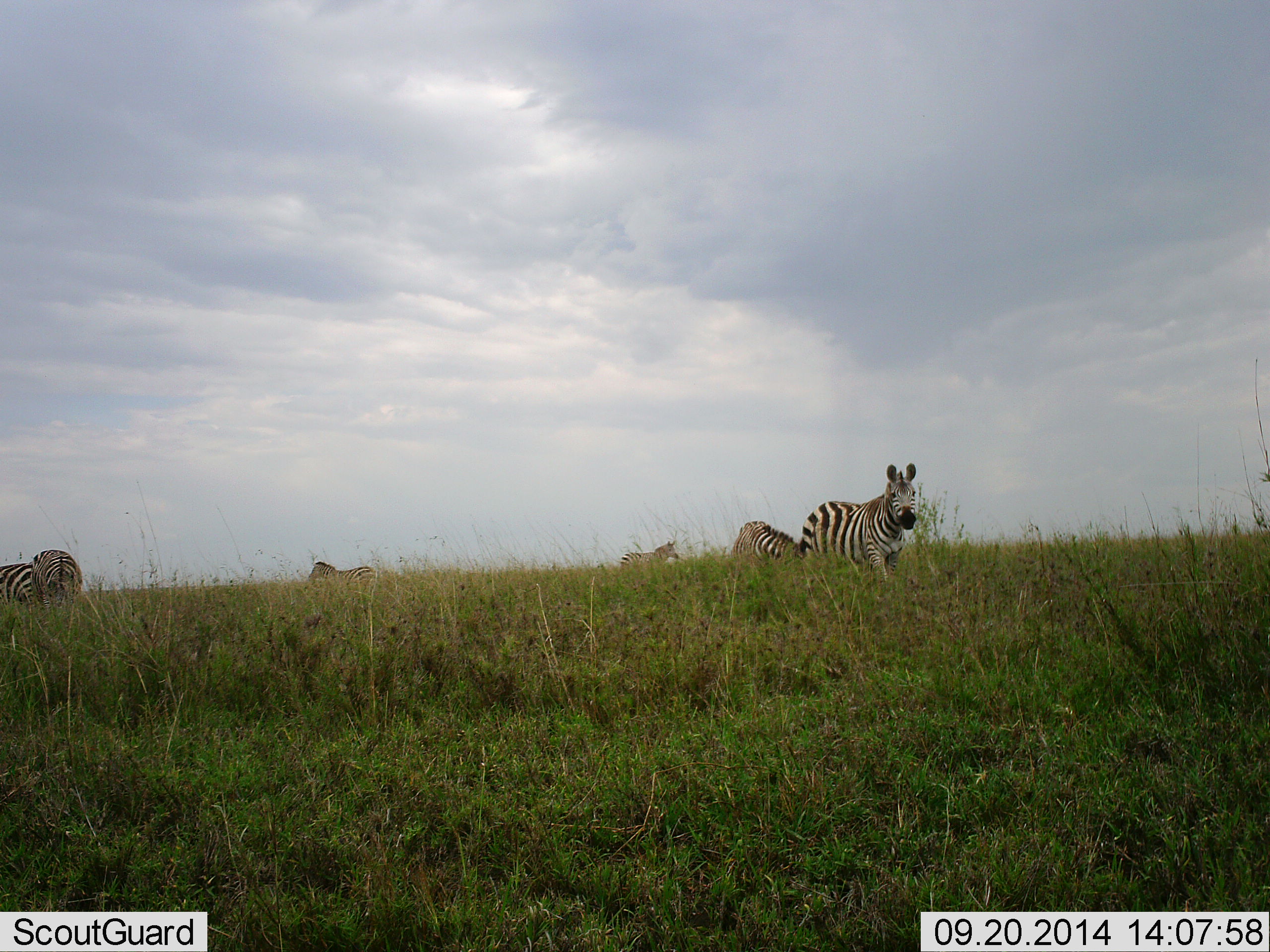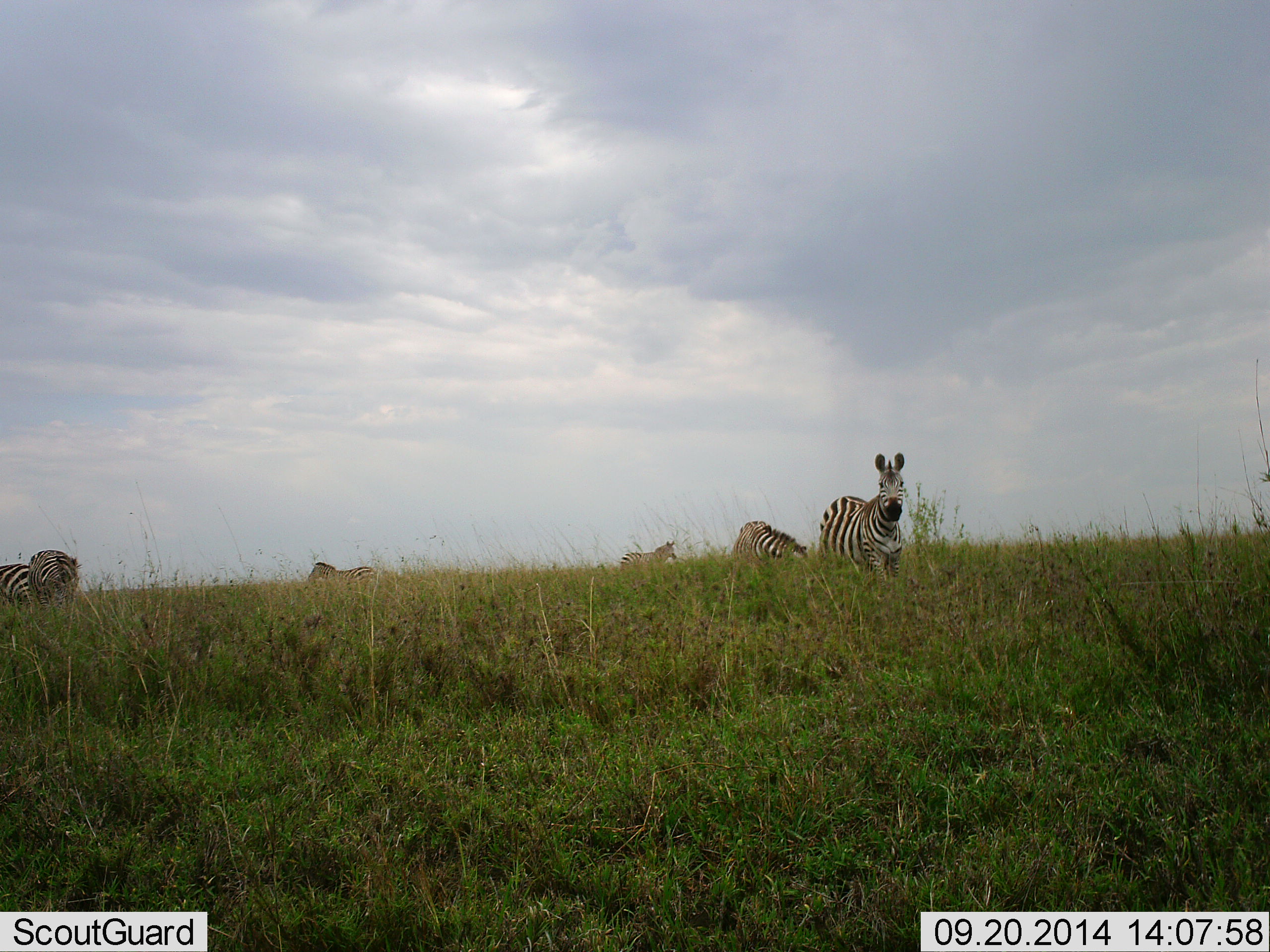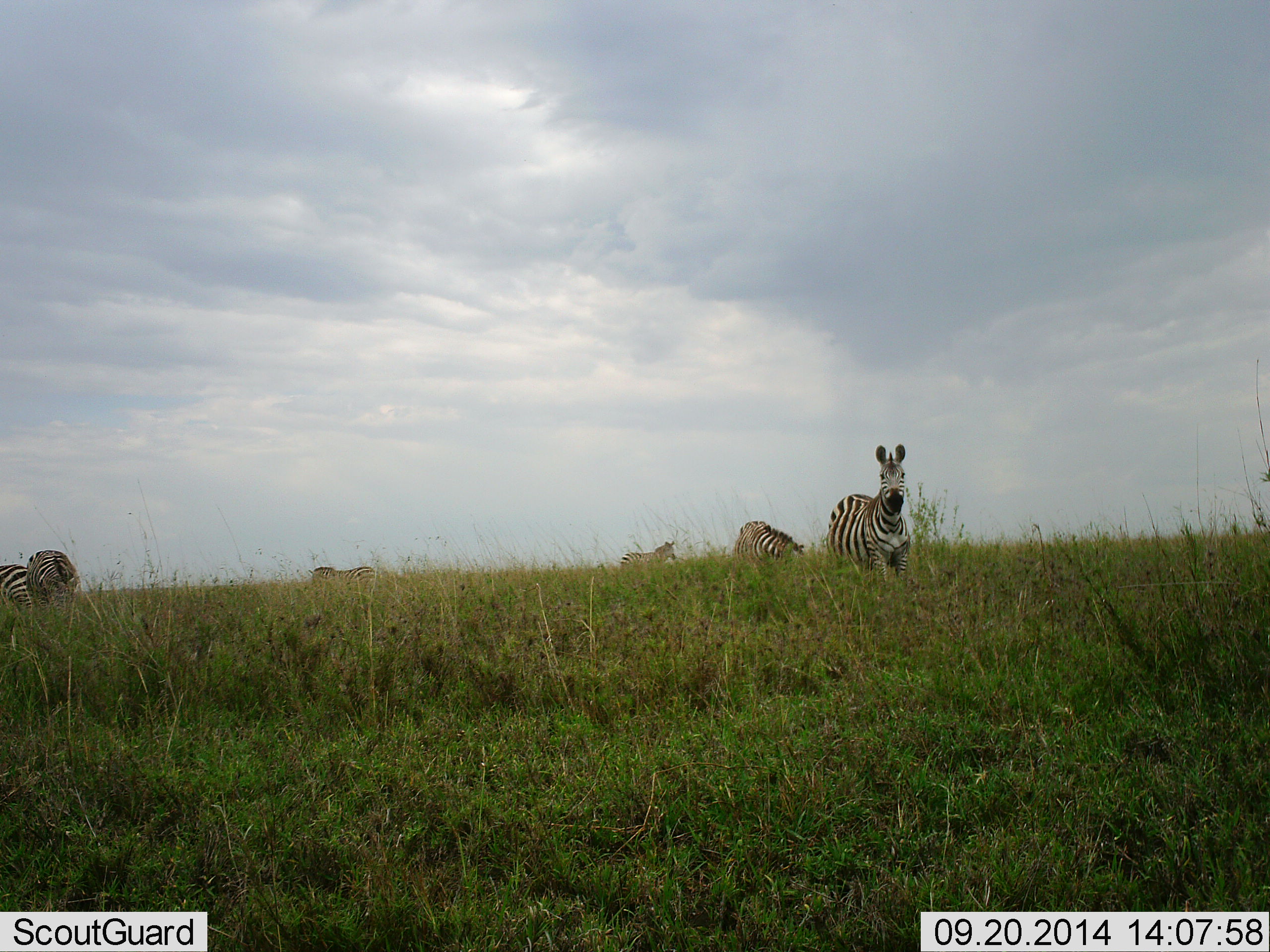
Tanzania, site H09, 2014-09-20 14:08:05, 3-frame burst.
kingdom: Animalia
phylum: Chordata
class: Mammalia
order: Perissodactyla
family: Equidae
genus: Equus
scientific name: Equus quagga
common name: plains zebra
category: zebra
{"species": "zebra (plains zebra) (Equus quagga)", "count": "6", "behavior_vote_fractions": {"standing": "70%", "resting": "0%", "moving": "40%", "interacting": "0%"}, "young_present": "0%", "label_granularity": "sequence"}